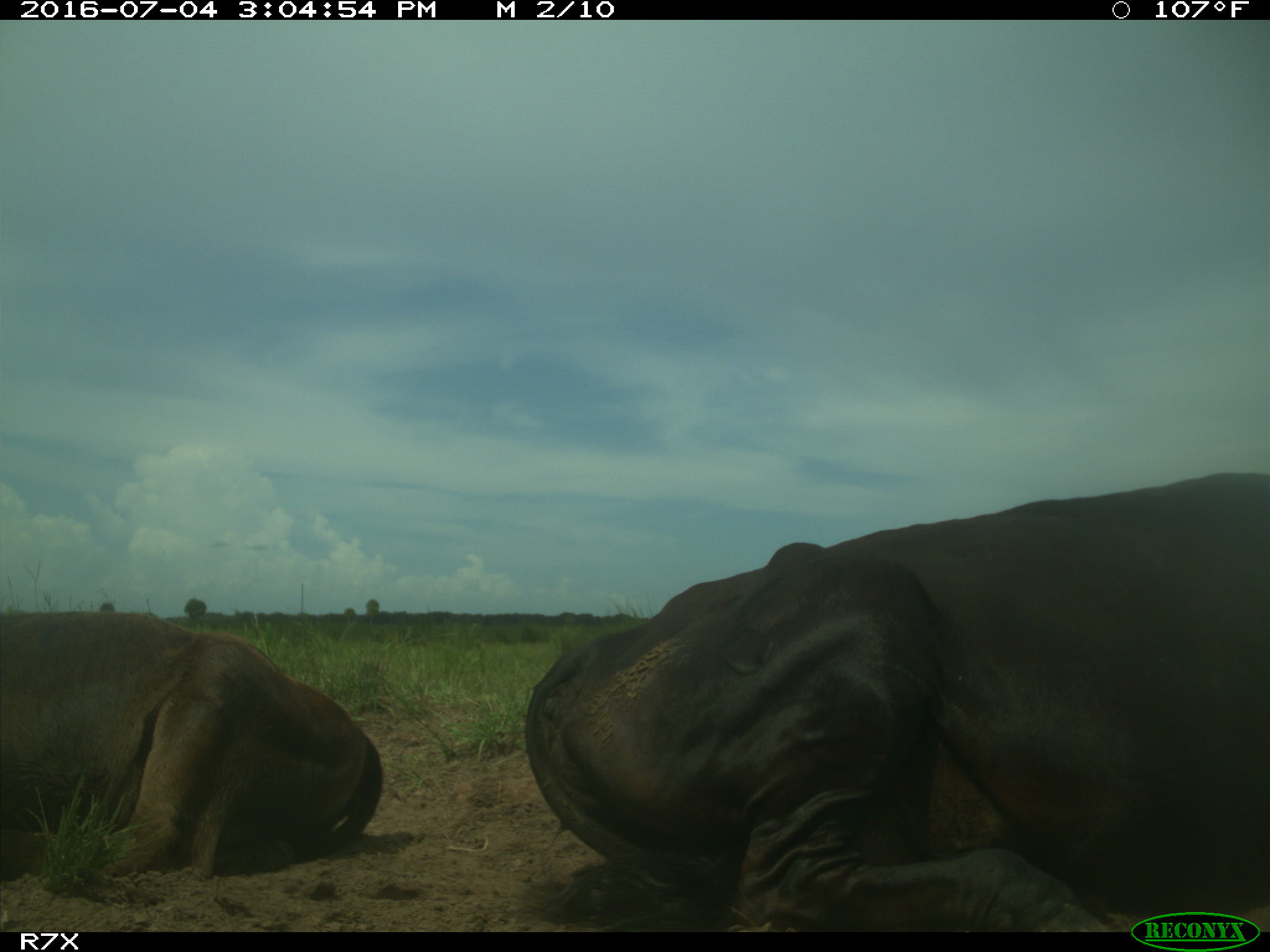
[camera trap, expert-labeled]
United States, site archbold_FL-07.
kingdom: Animalia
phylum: Chordata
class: Mammalia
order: Artiodactyla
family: Bovidae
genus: Bos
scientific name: Bos taurus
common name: domestic cow